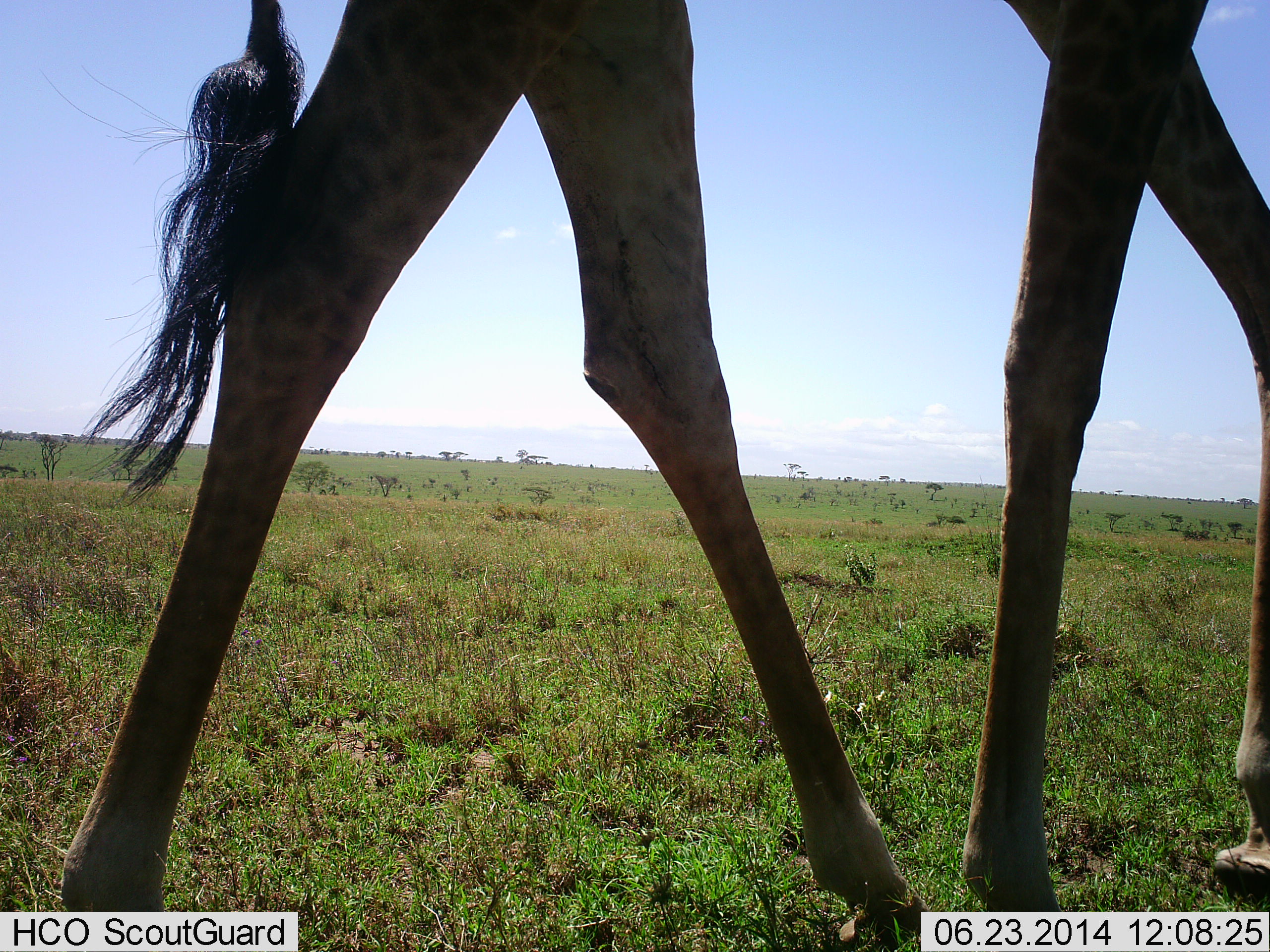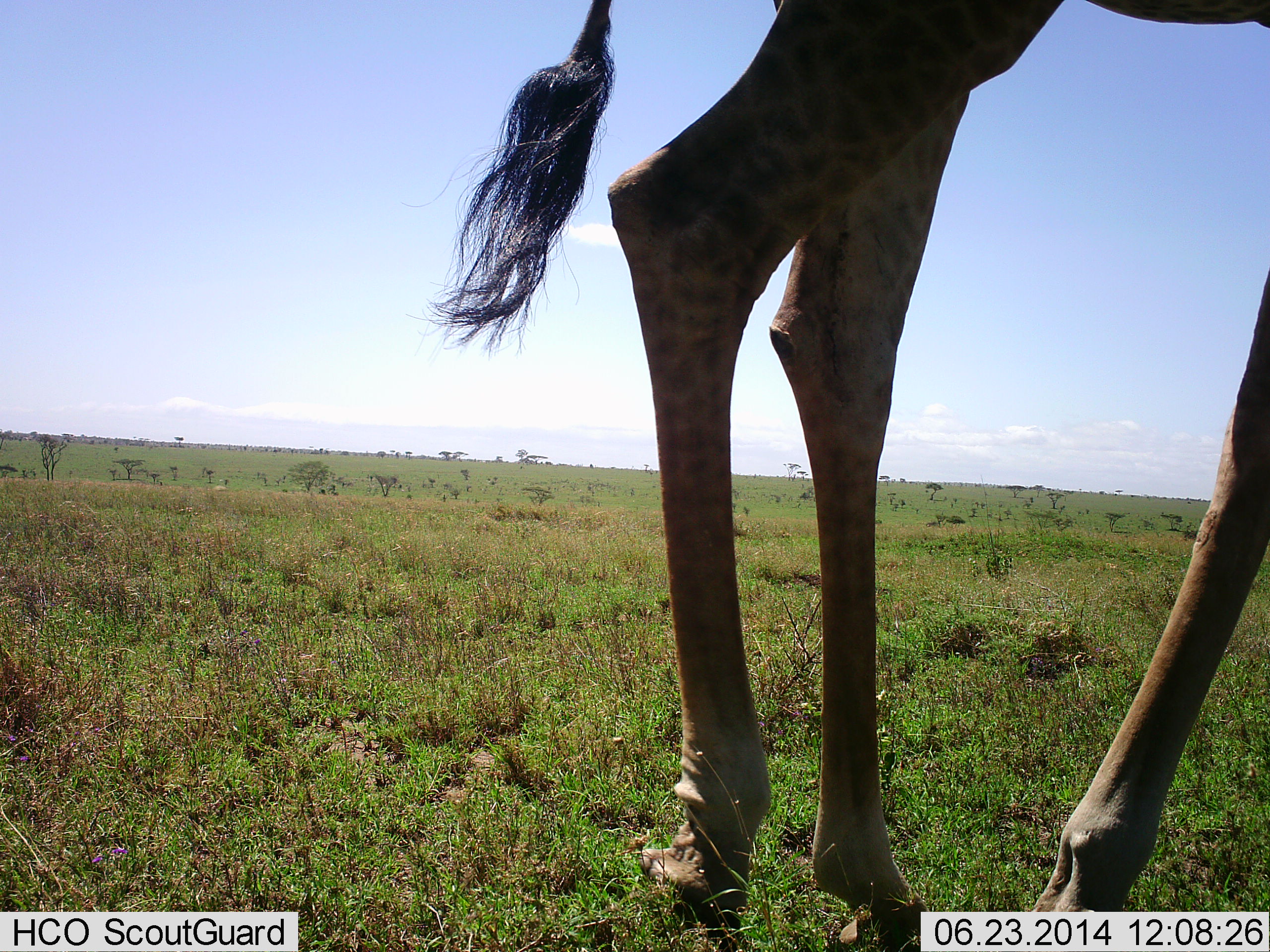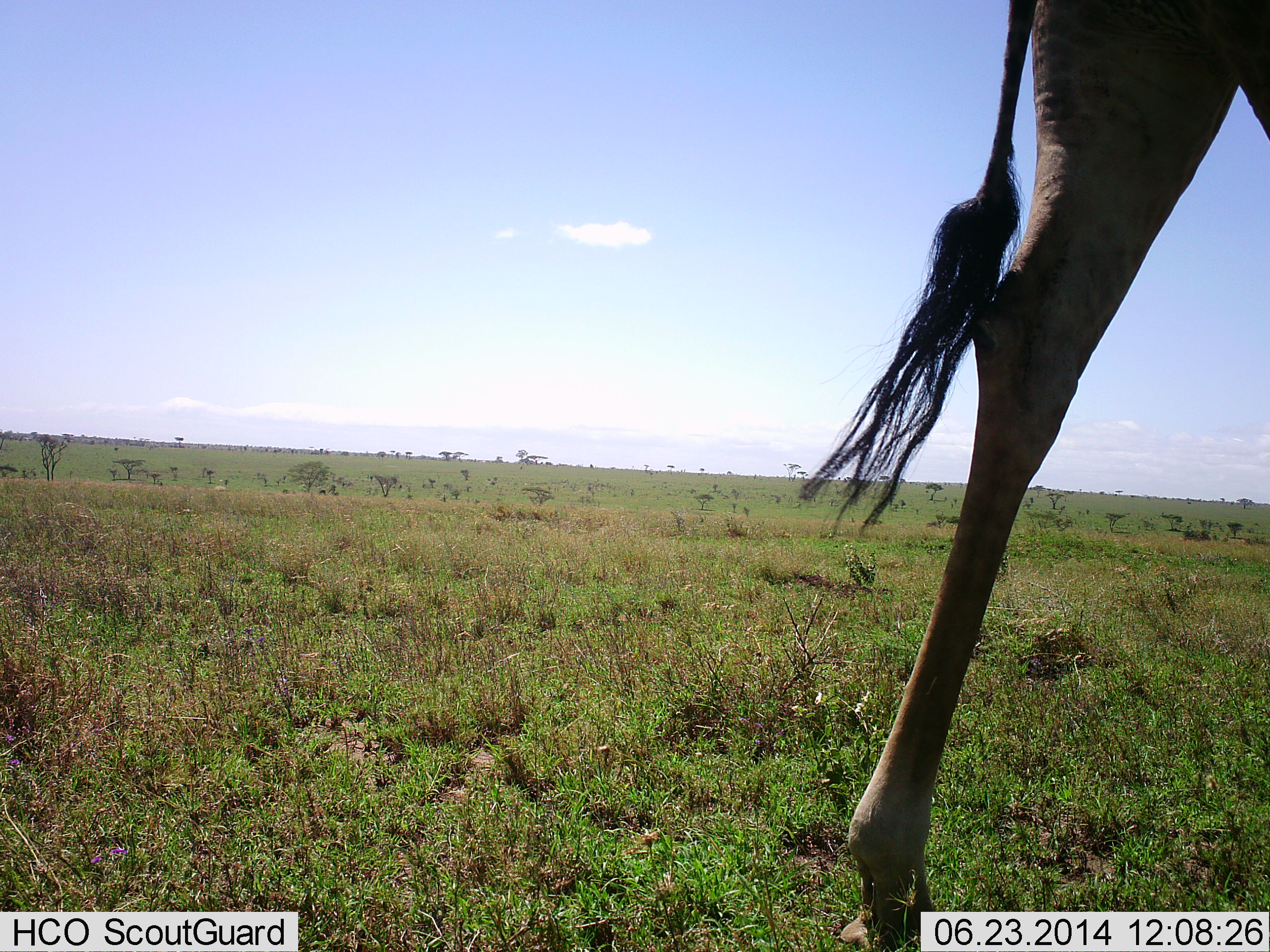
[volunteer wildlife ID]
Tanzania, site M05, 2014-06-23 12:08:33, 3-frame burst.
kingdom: Animalia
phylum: Chordata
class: Mammalia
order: Artiodactyla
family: Giraffidae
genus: Giraffa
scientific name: Giraffa camelopardalis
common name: giraffe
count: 1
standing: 0%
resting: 0%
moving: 100%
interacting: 0%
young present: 0%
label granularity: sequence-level